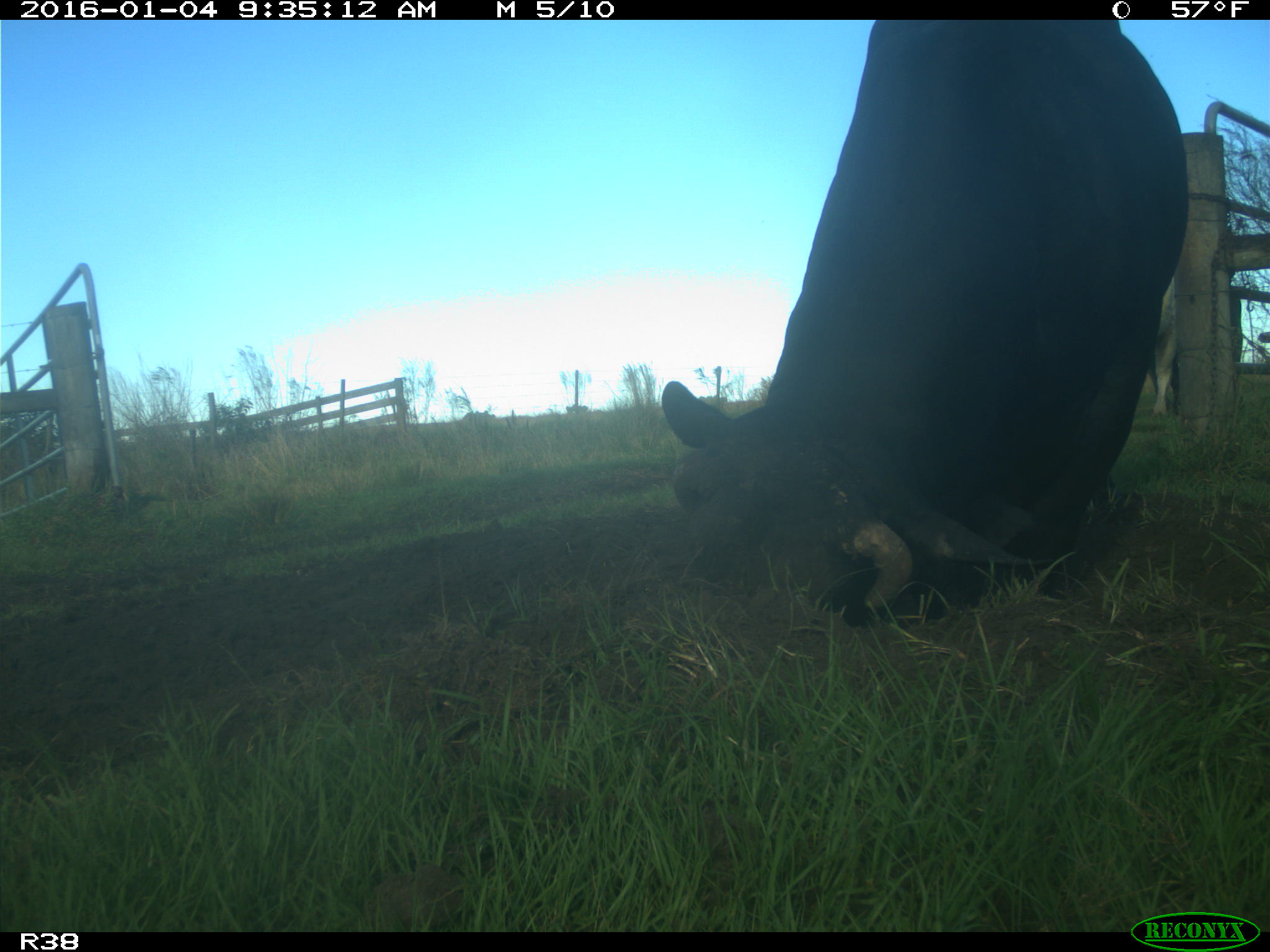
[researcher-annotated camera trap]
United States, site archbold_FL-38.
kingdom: Animalia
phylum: Chordata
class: Mammalia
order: Artiodactyla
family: Bovidae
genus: Bos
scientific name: Bos taurus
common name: domestic cow